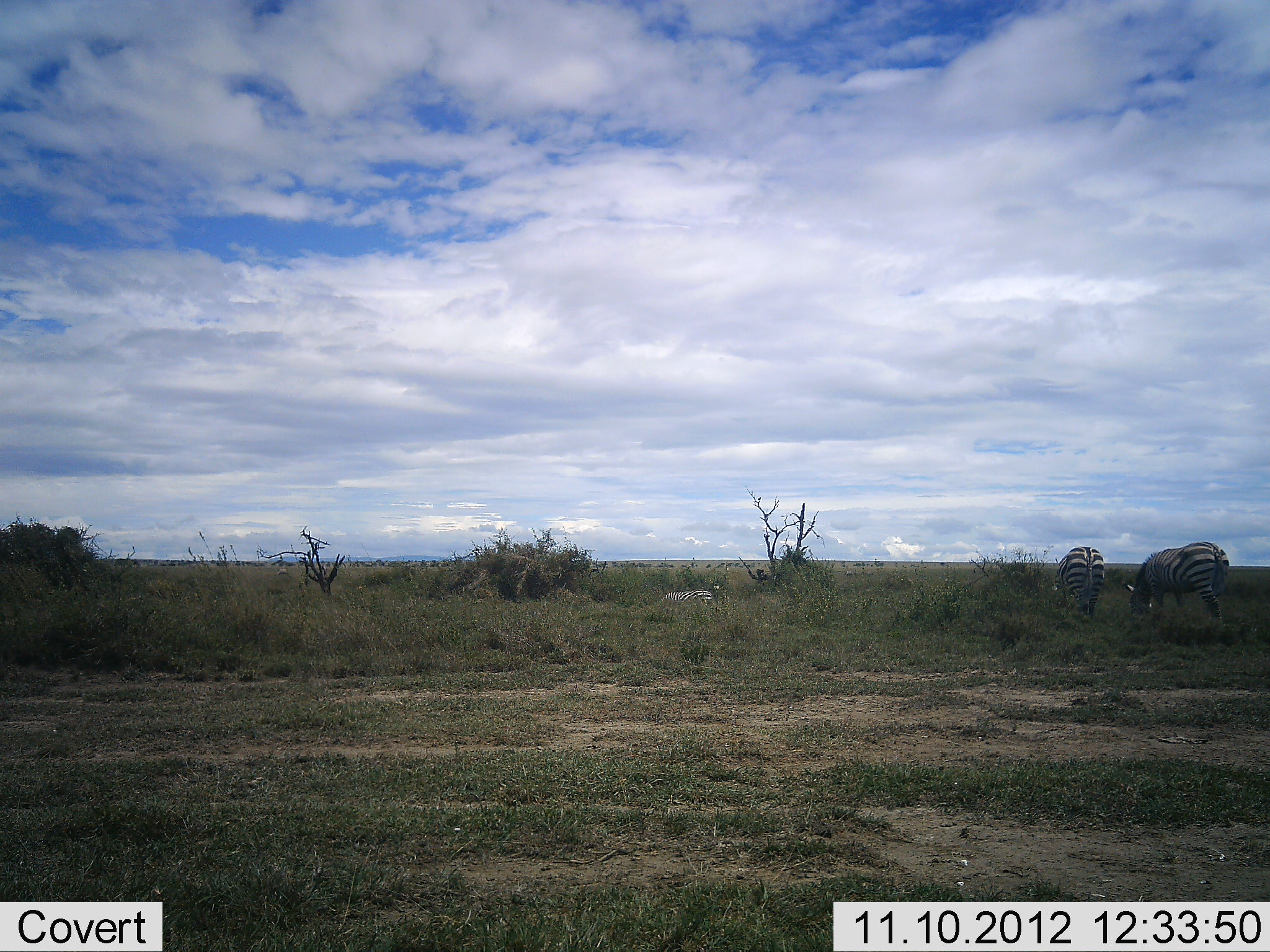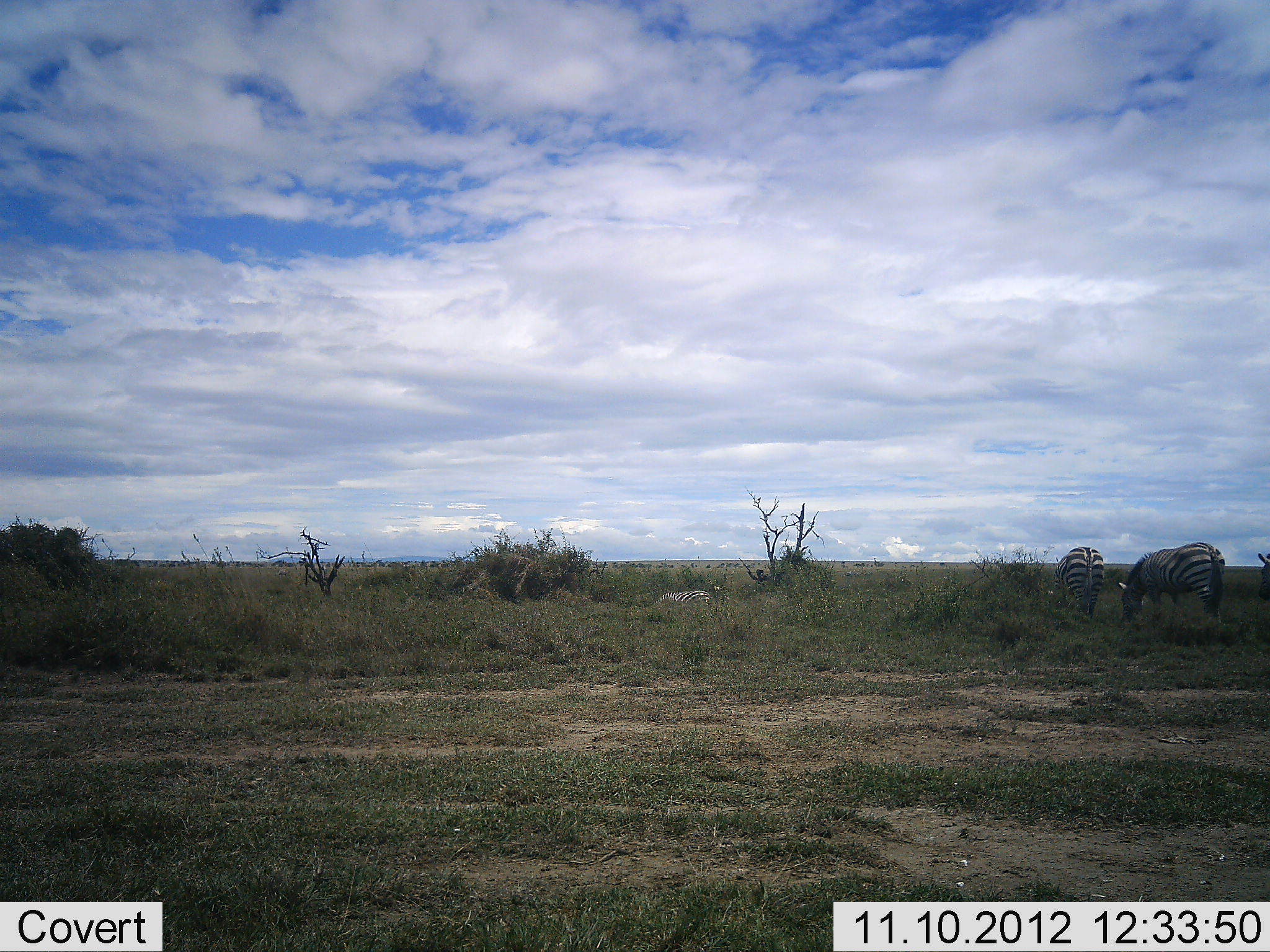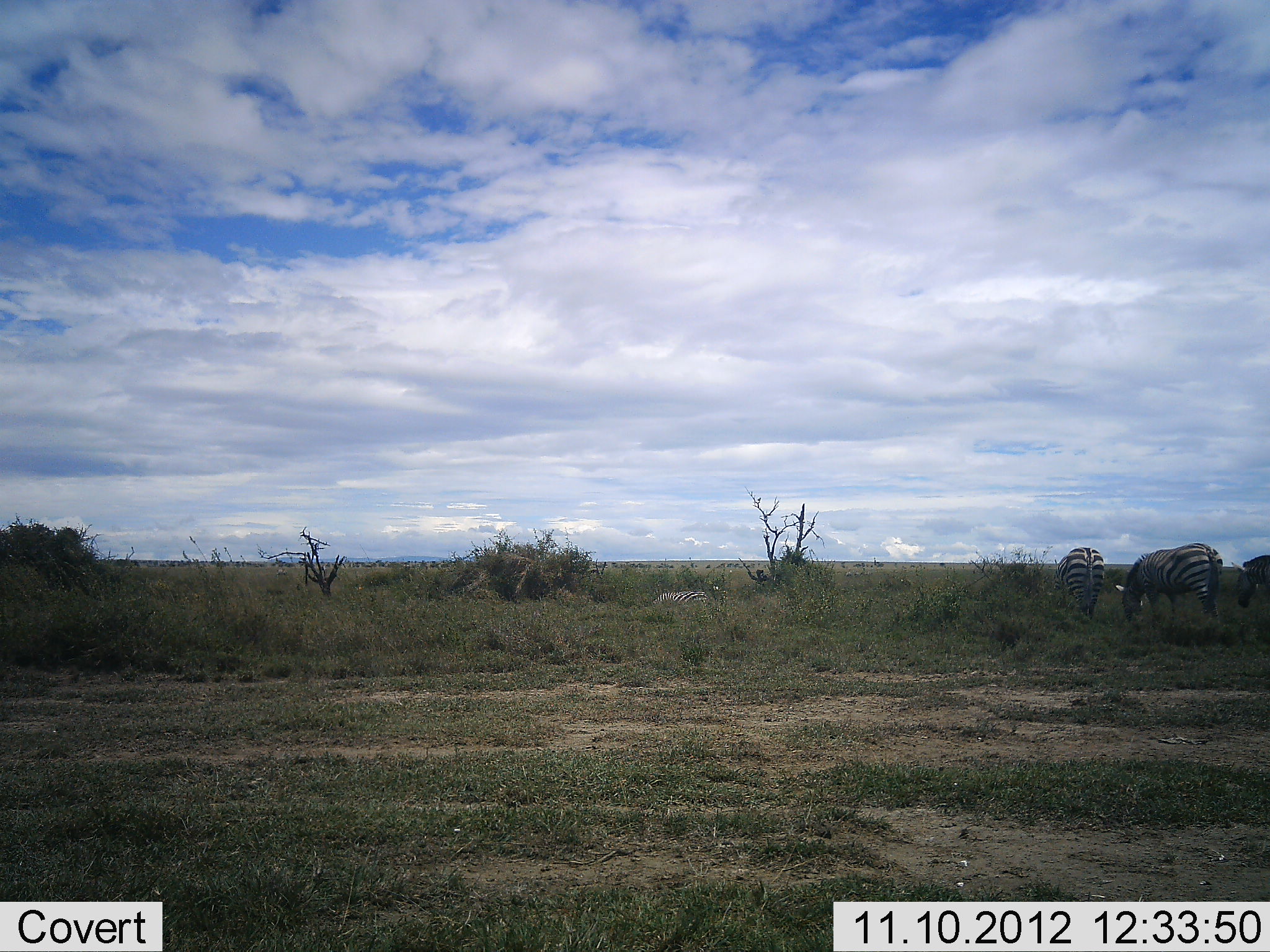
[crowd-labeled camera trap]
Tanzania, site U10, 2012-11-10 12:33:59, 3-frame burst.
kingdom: Animalia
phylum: Chordata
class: Mammalia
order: Perissodactyla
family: Equidae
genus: Equus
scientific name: Equus quagga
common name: plains zebra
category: zebra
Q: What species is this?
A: Zebra (plains zebra) (Equus quagga).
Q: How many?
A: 4.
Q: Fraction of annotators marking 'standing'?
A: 45%.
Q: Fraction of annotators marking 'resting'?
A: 55%.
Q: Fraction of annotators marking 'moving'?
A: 27%.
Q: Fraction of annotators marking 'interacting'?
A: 0%.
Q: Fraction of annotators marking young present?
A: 0%.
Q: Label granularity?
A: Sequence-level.